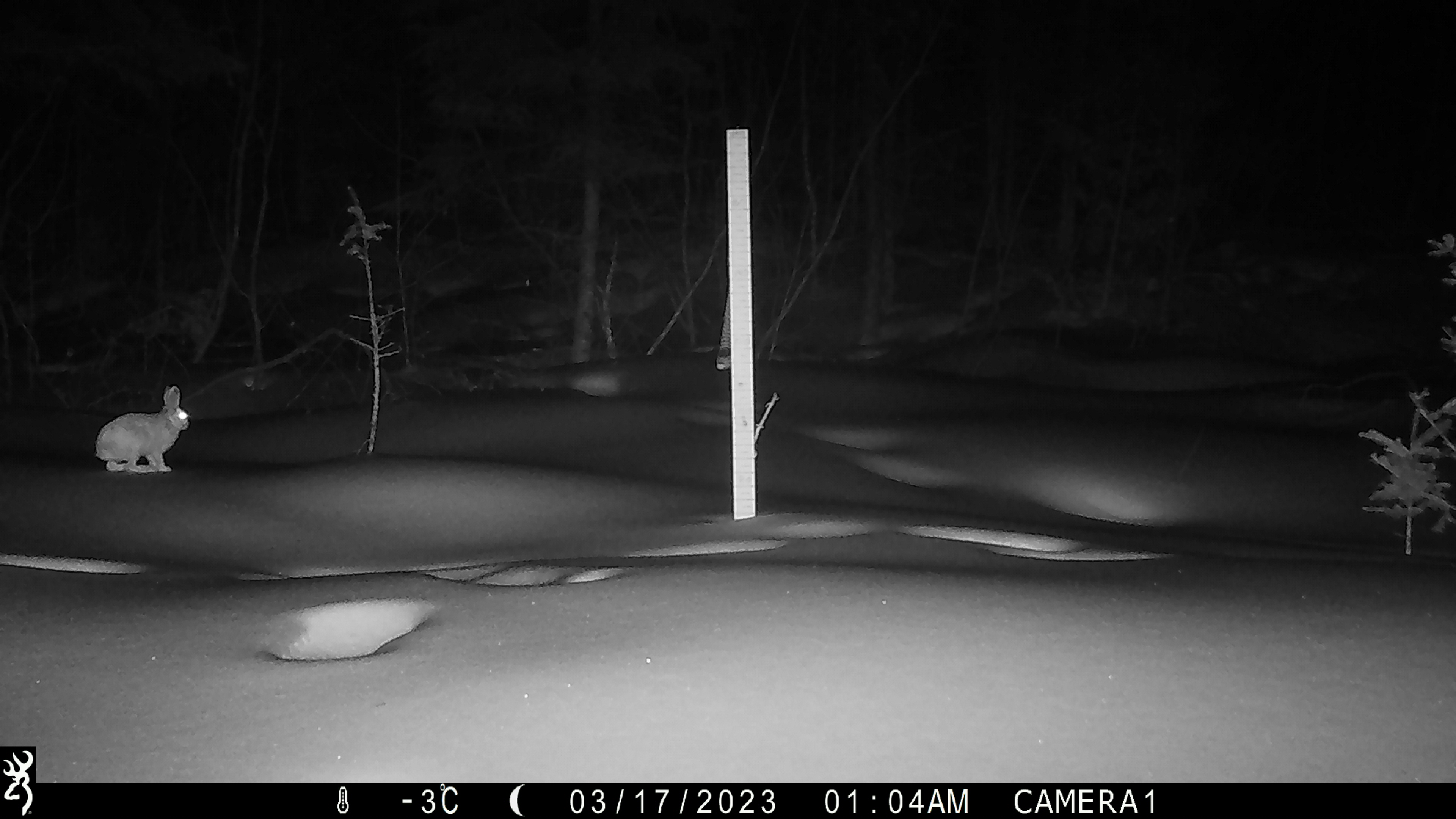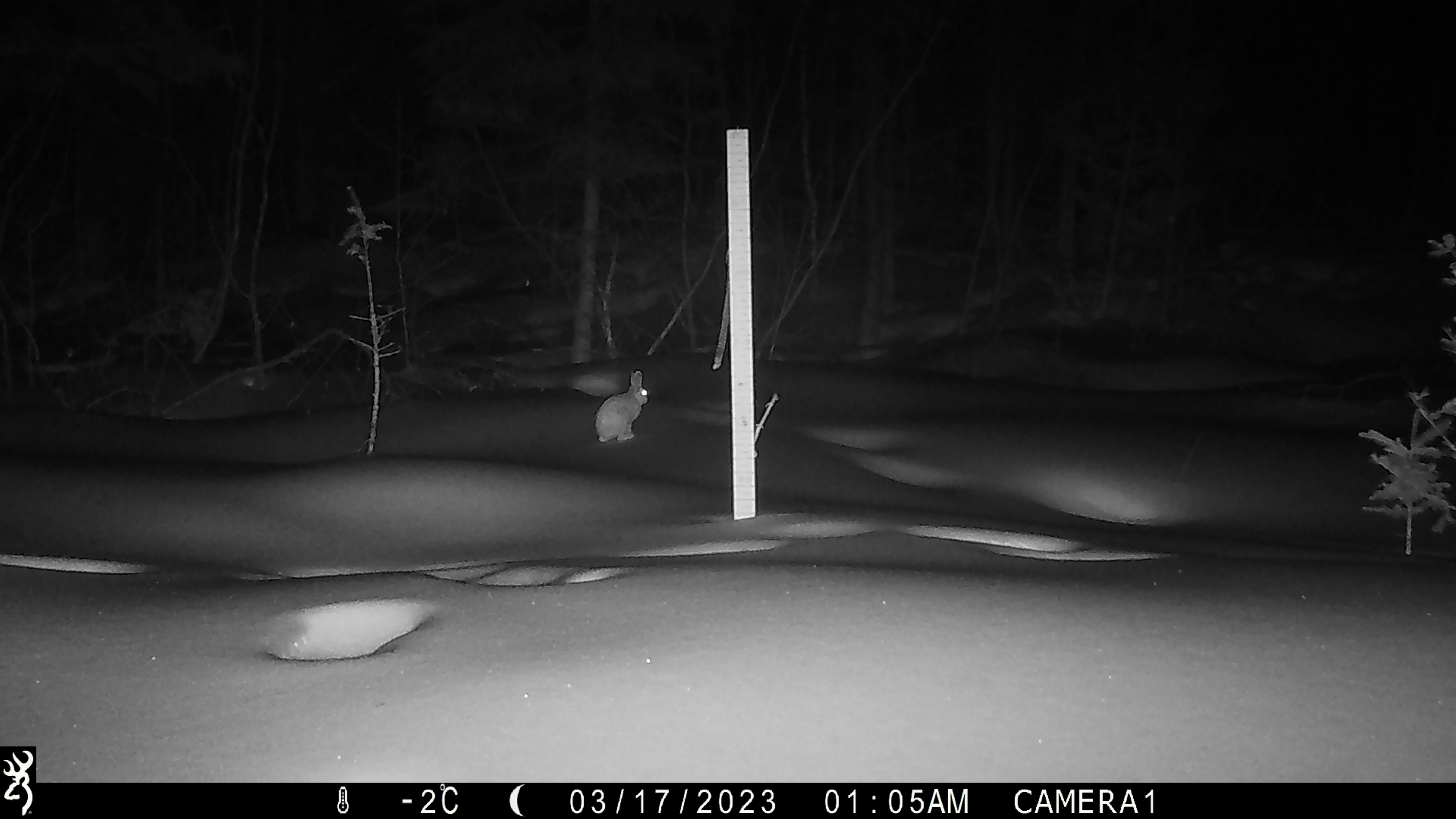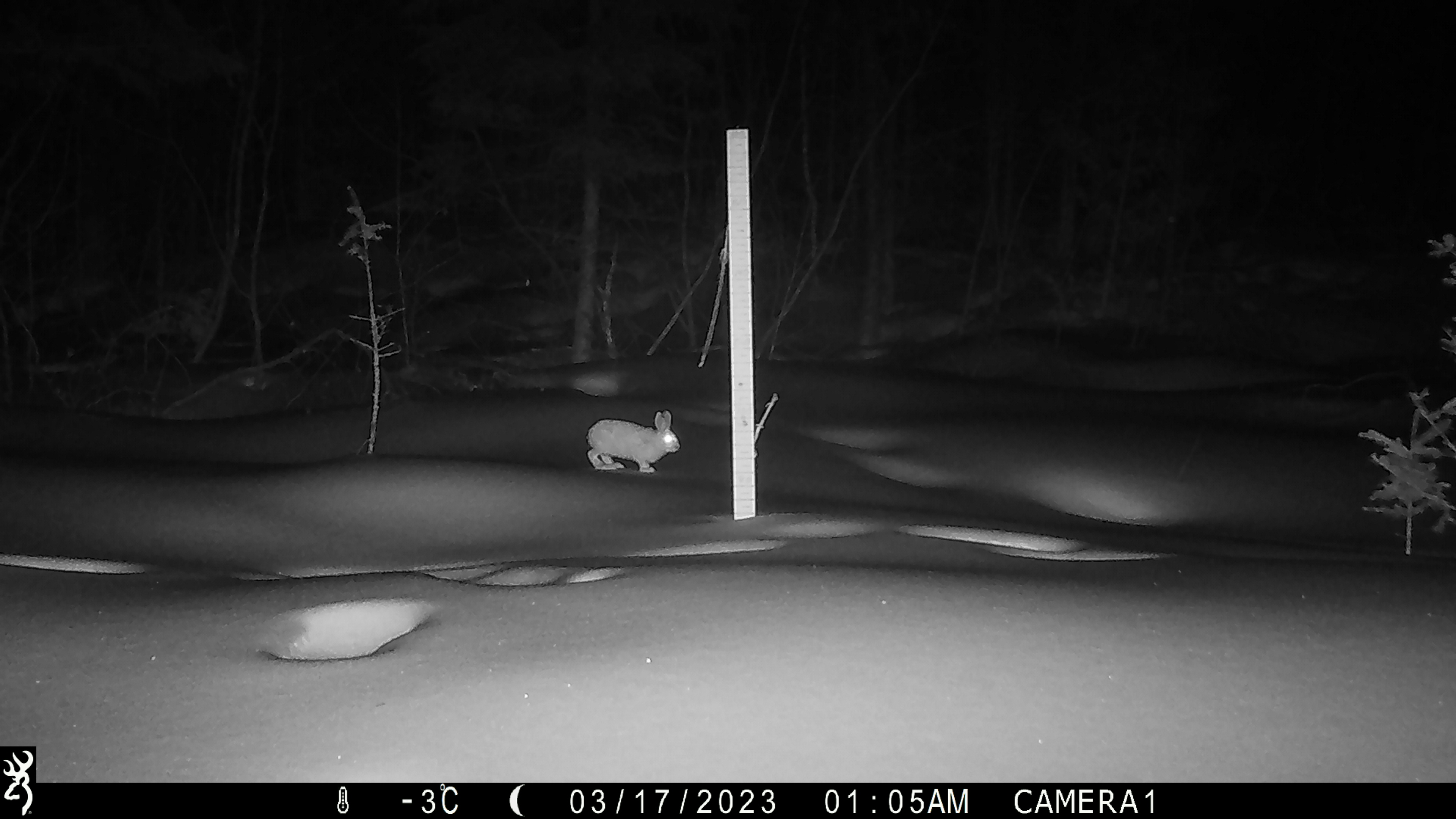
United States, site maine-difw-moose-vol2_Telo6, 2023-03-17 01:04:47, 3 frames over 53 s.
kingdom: Animalia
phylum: Chordata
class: Mammalia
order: Lagomorpha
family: Leporidae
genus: Lepus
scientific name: Lepus americanus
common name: snowshoe hare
Snowshoe hare (Lepus americanus).